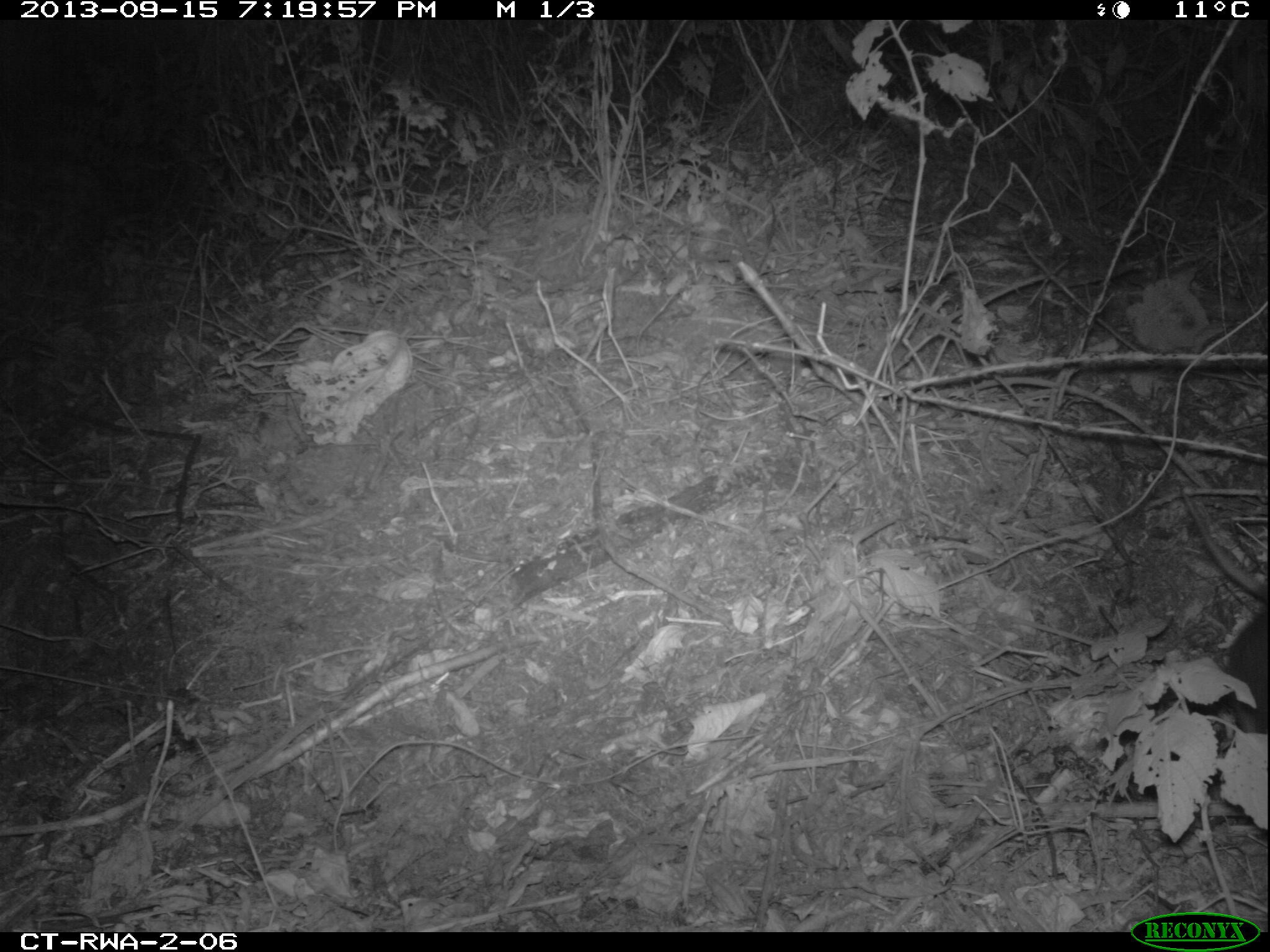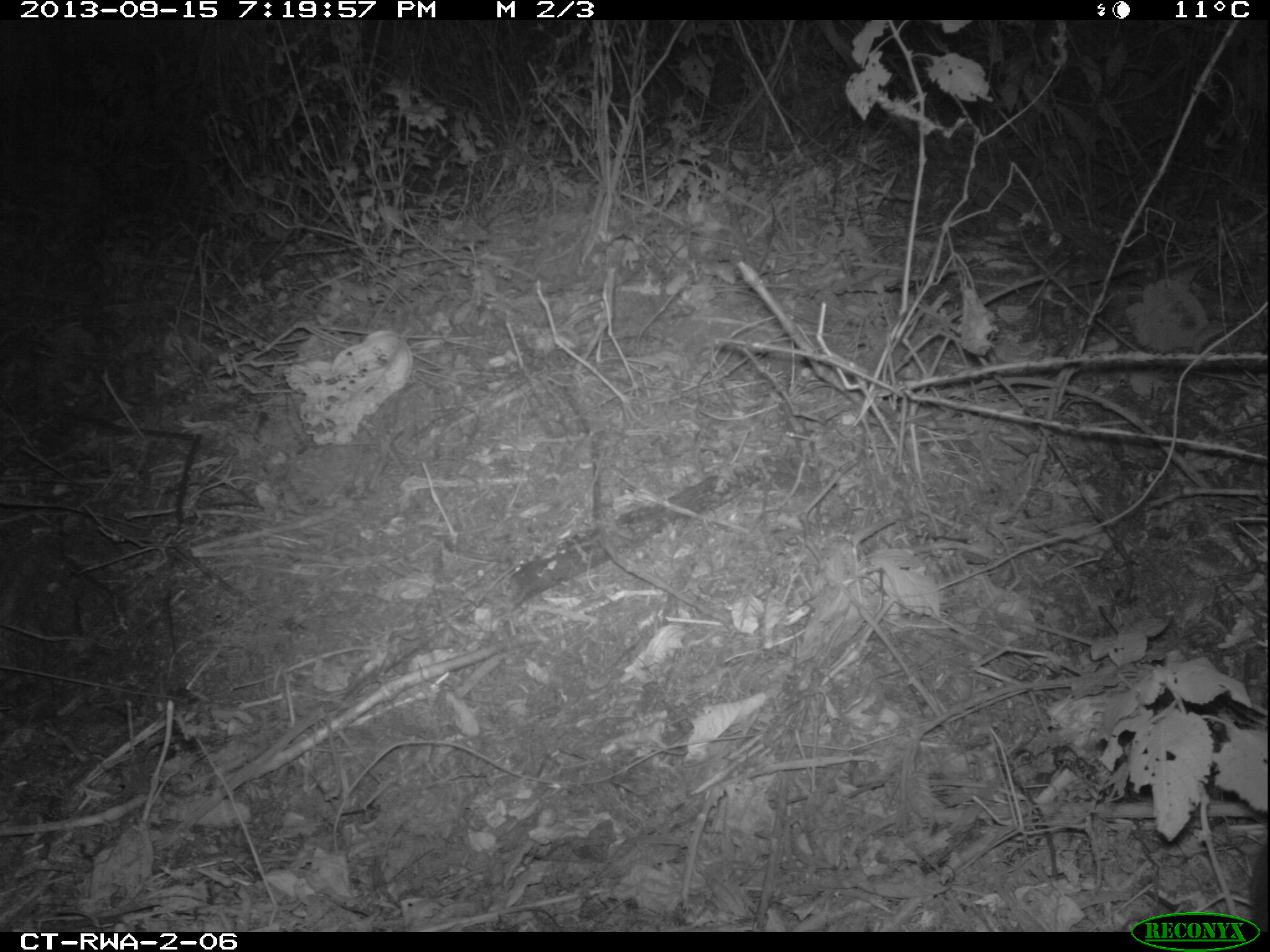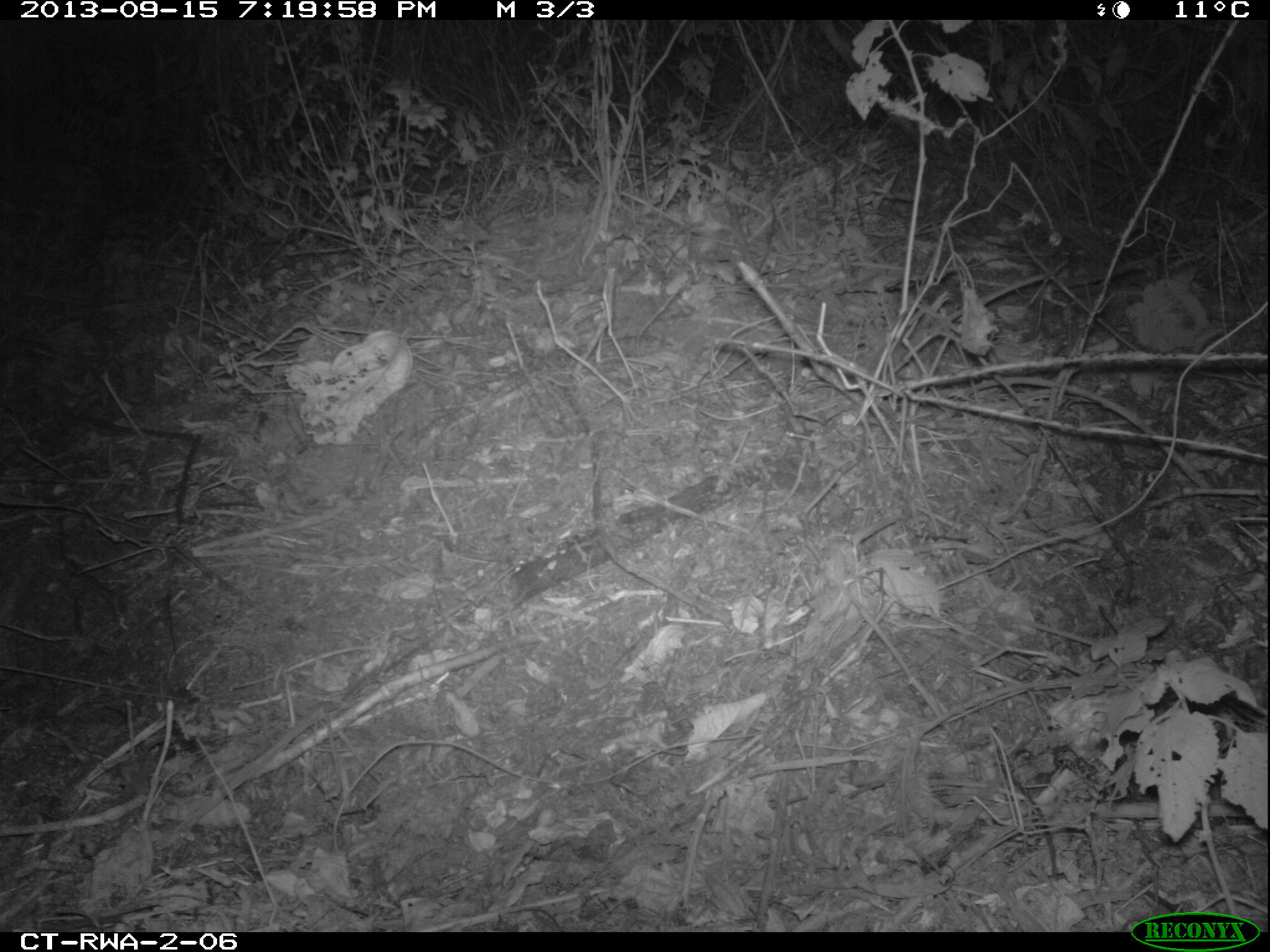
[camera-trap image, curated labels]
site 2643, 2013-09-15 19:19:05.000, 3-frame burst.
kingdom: Animalia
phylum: Chordata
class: Mammalia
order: Rodentia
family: Nesomyidae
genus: Cricetomys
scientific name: Cricetomys gambianus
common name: african giant pouched rat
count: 1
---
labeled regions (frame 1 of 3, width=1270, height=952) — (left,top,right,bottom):
cricetomys gambianus: (1157,486,1266,784)